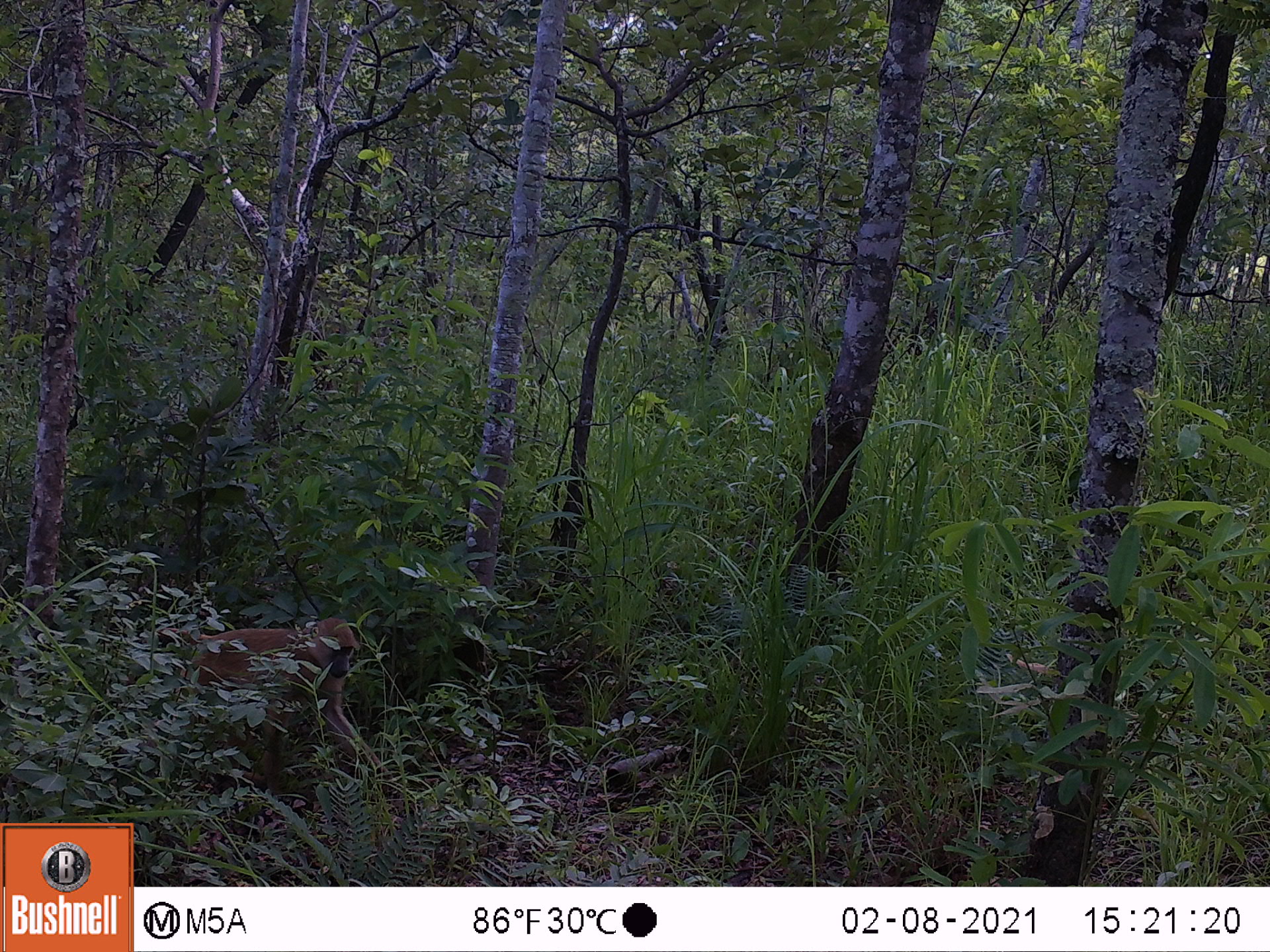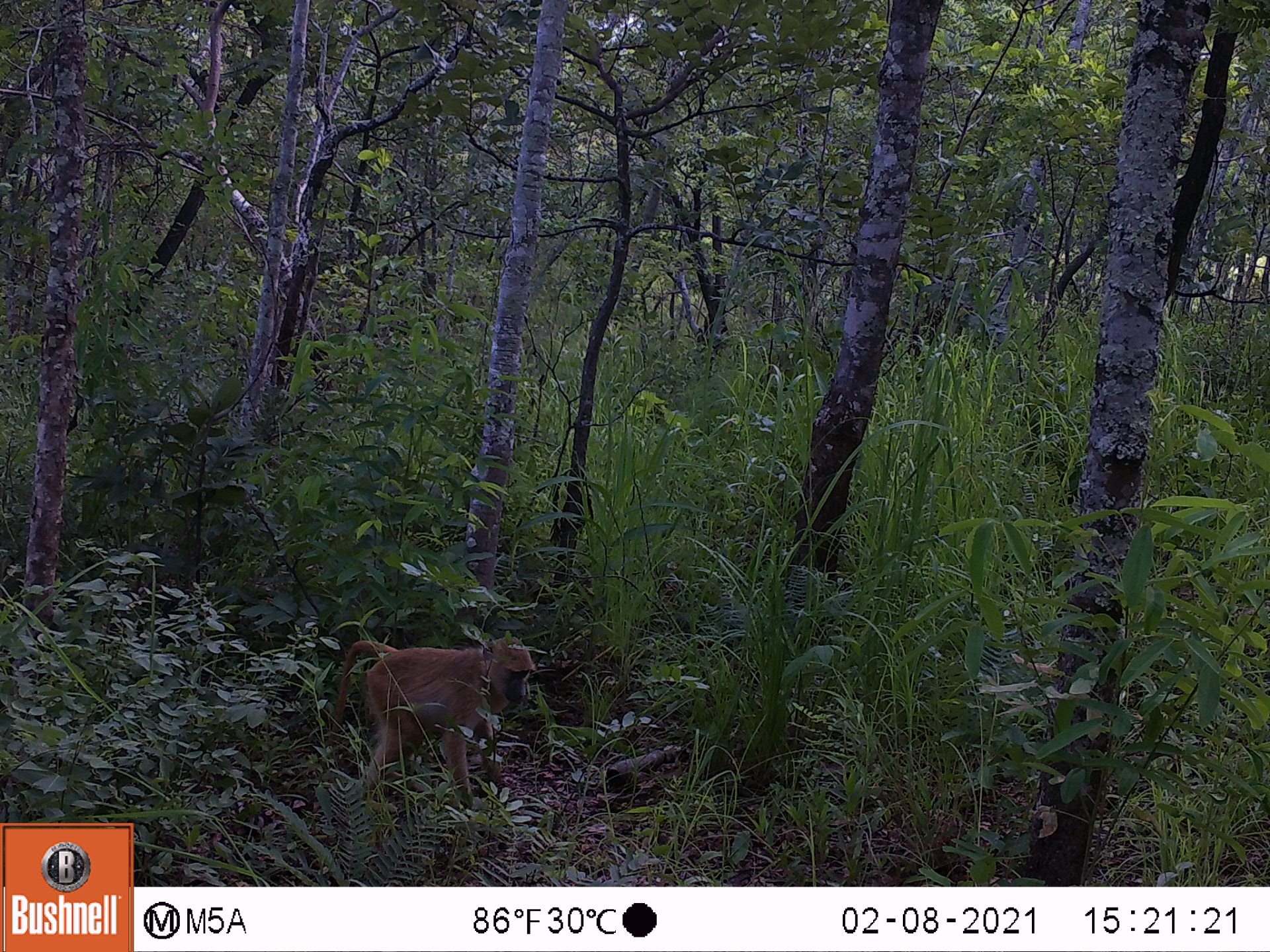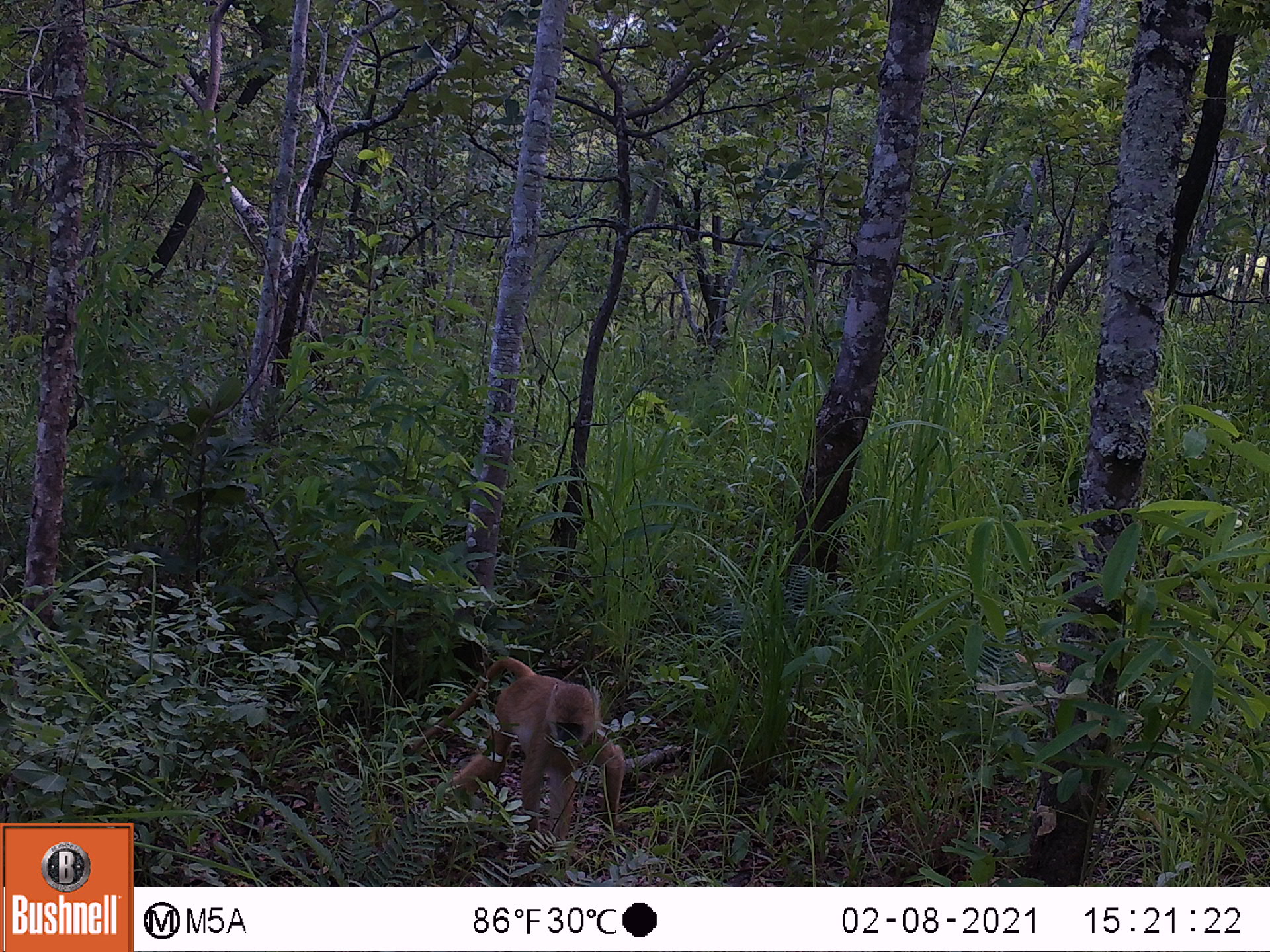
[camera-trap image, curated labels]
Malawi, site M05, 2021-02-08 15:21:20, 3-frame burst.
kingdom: Animalia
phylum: Chordata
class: Mammalia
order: Primates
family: Cercopithecidae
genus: Papio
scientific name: Papio cynocephalus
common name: yellow baboon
Yellow baboon (Papio cynocephalus), count 1.